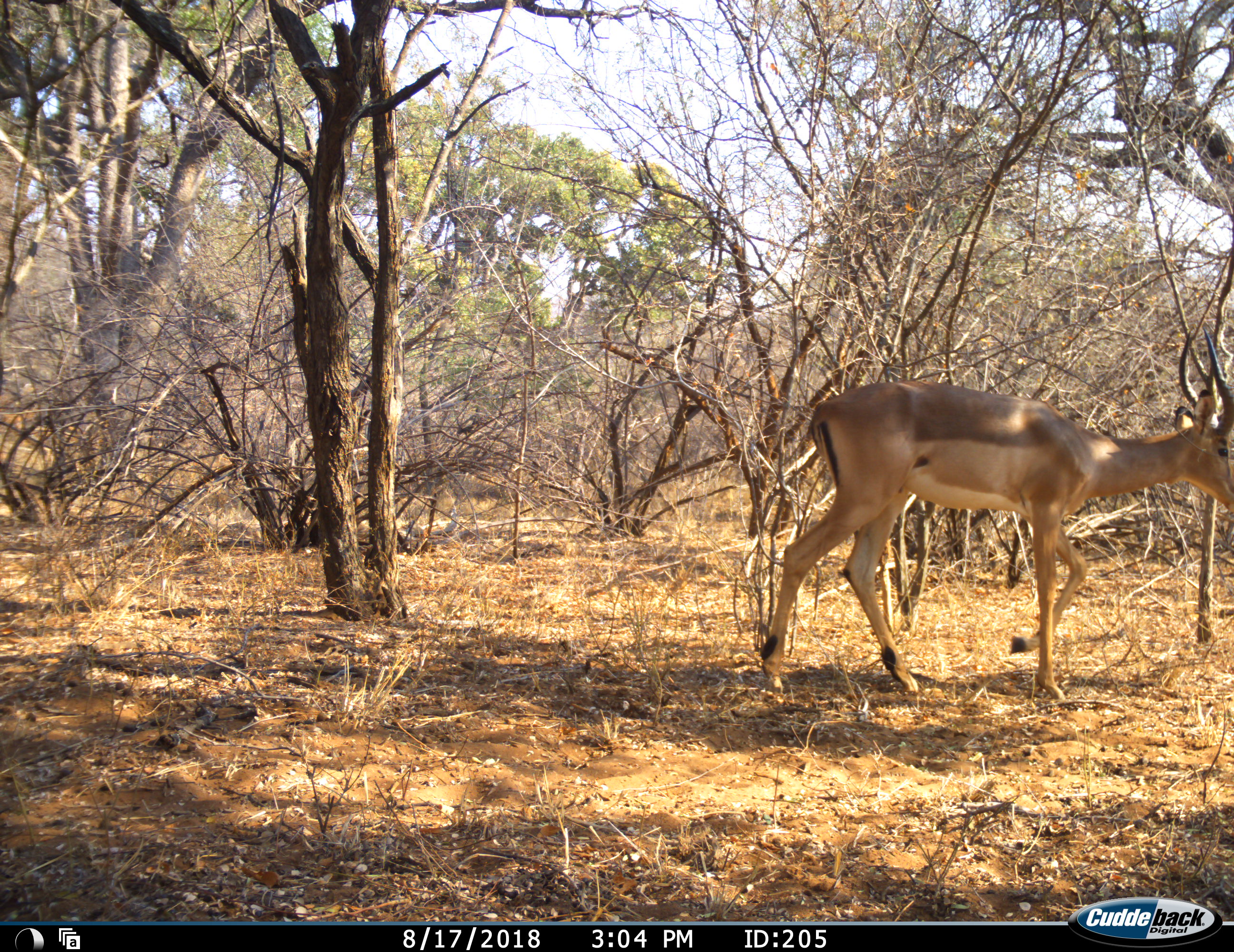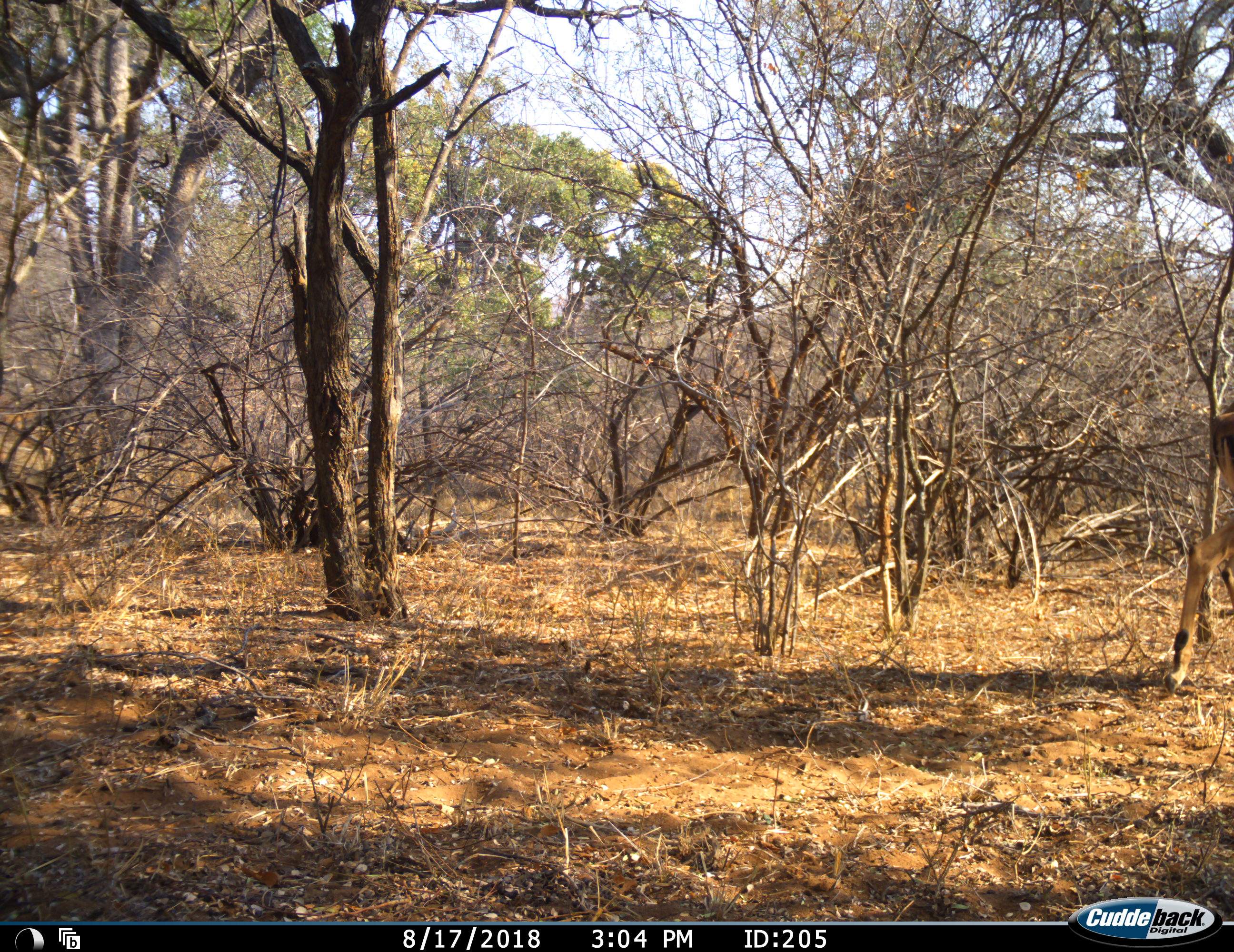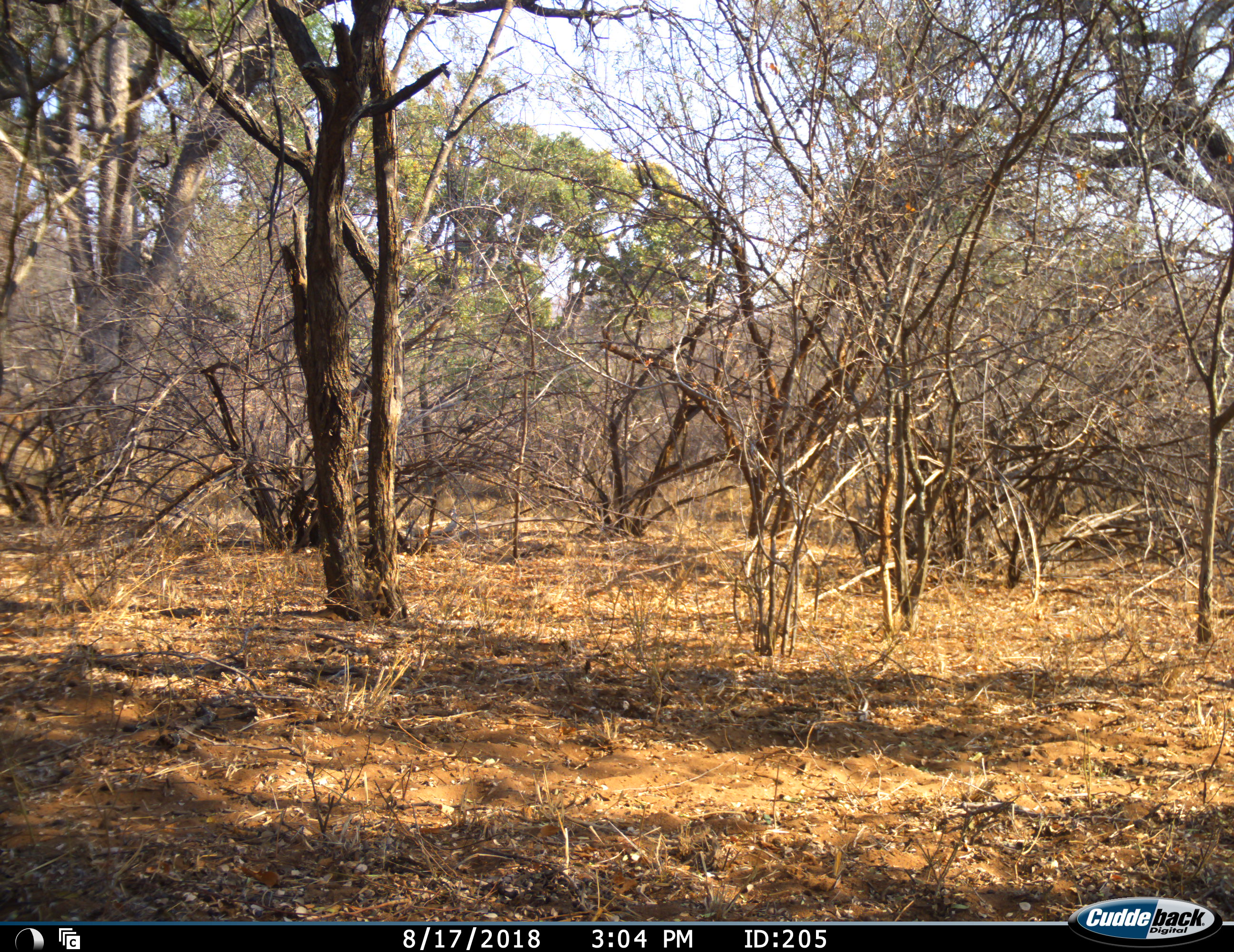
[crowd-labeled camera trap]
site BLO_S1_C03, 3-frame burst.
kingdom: Animalia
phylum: Chordata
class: Mammalia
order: Artiodactyla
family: Bovidae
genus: Aepyceros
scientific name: Aepyceros melampus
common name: impala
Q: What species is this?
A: Impala (Aepyceros melampus).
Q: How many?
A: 1.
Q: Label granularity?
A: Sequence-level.